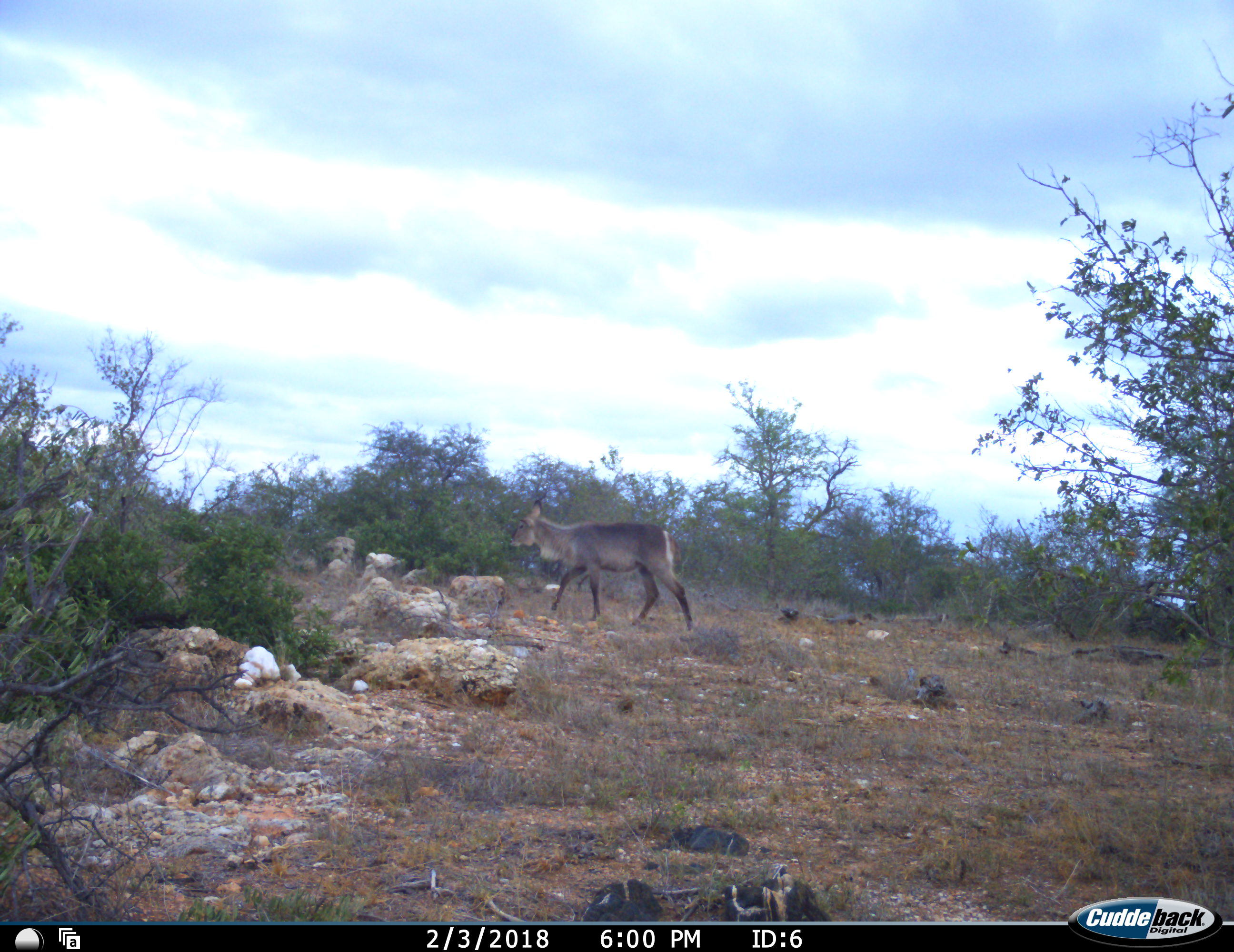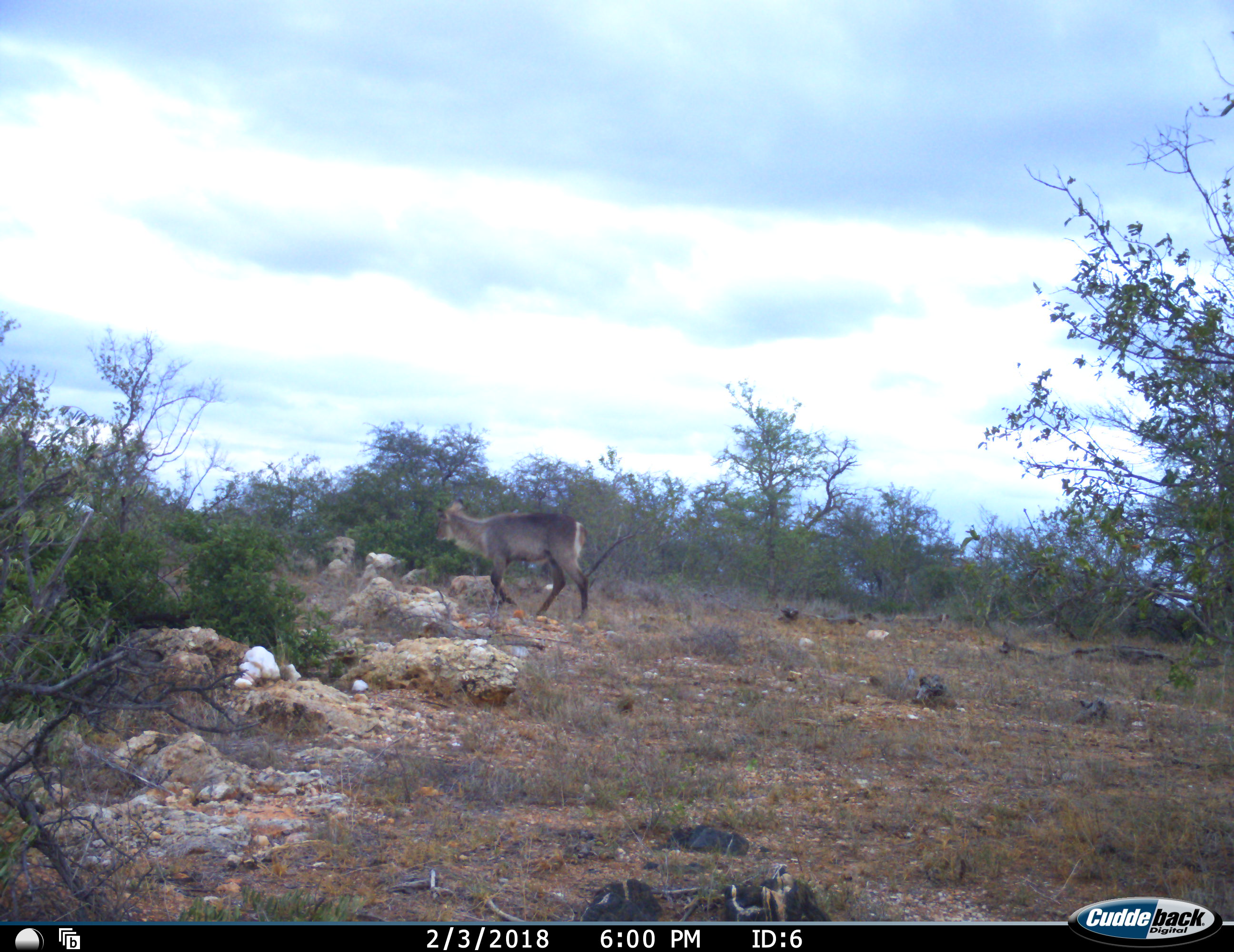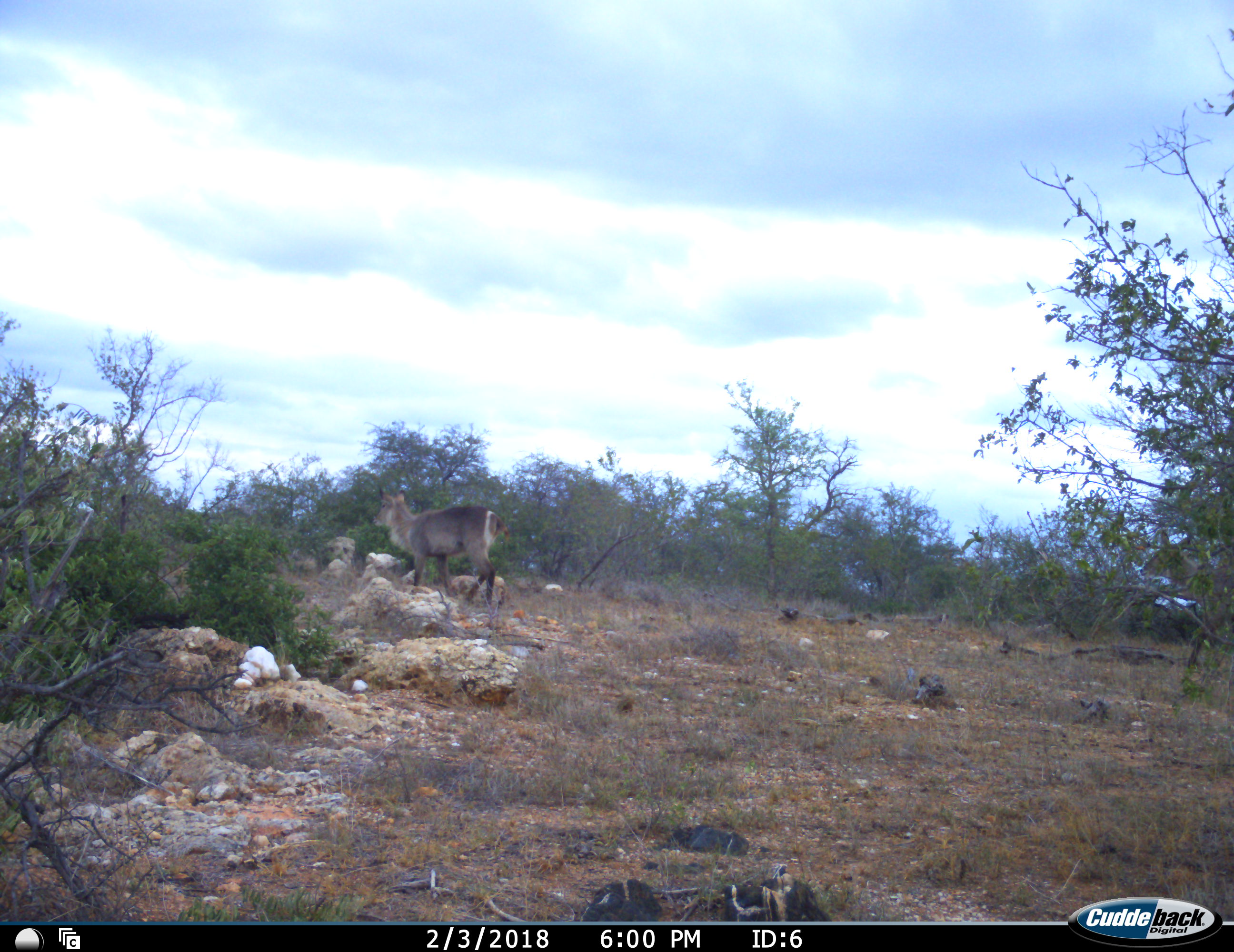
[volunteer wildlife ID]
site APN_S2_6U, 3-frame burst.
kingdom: Animalia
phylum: Chordata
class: Mammalia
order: Artiodactyla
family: Bovidae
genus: Kobus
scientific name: Kobus ellipsiprymnus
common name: waterbuck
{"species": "waterbuck (Kobus ellipsiprymnus)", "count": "1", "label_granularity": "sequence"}